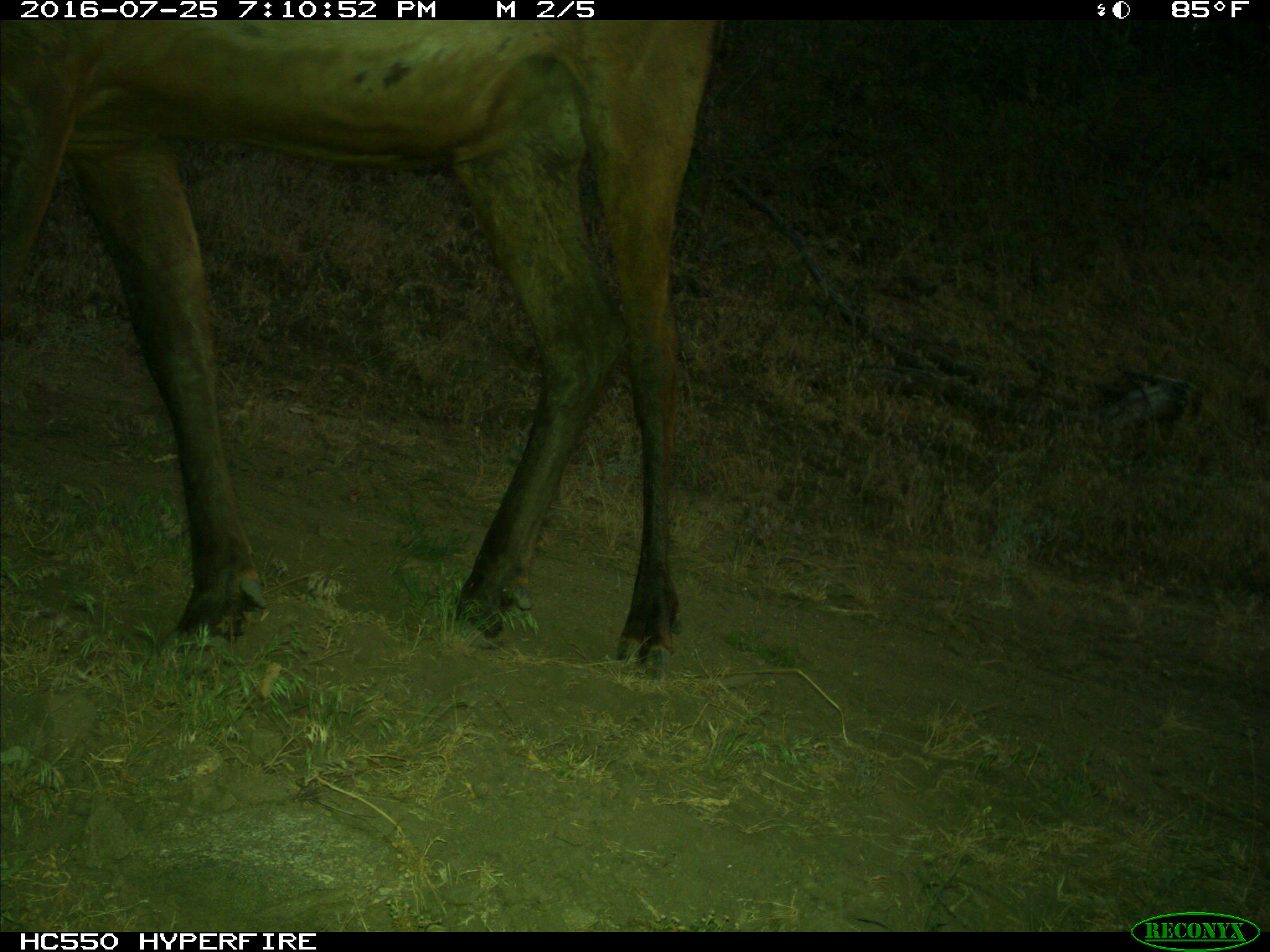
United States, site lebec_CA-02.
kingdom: Animalia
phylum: Chordata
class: Mammalia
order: Artiodactyla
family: Cervidae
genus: Cervus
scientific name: Cervus canadensis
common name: elk